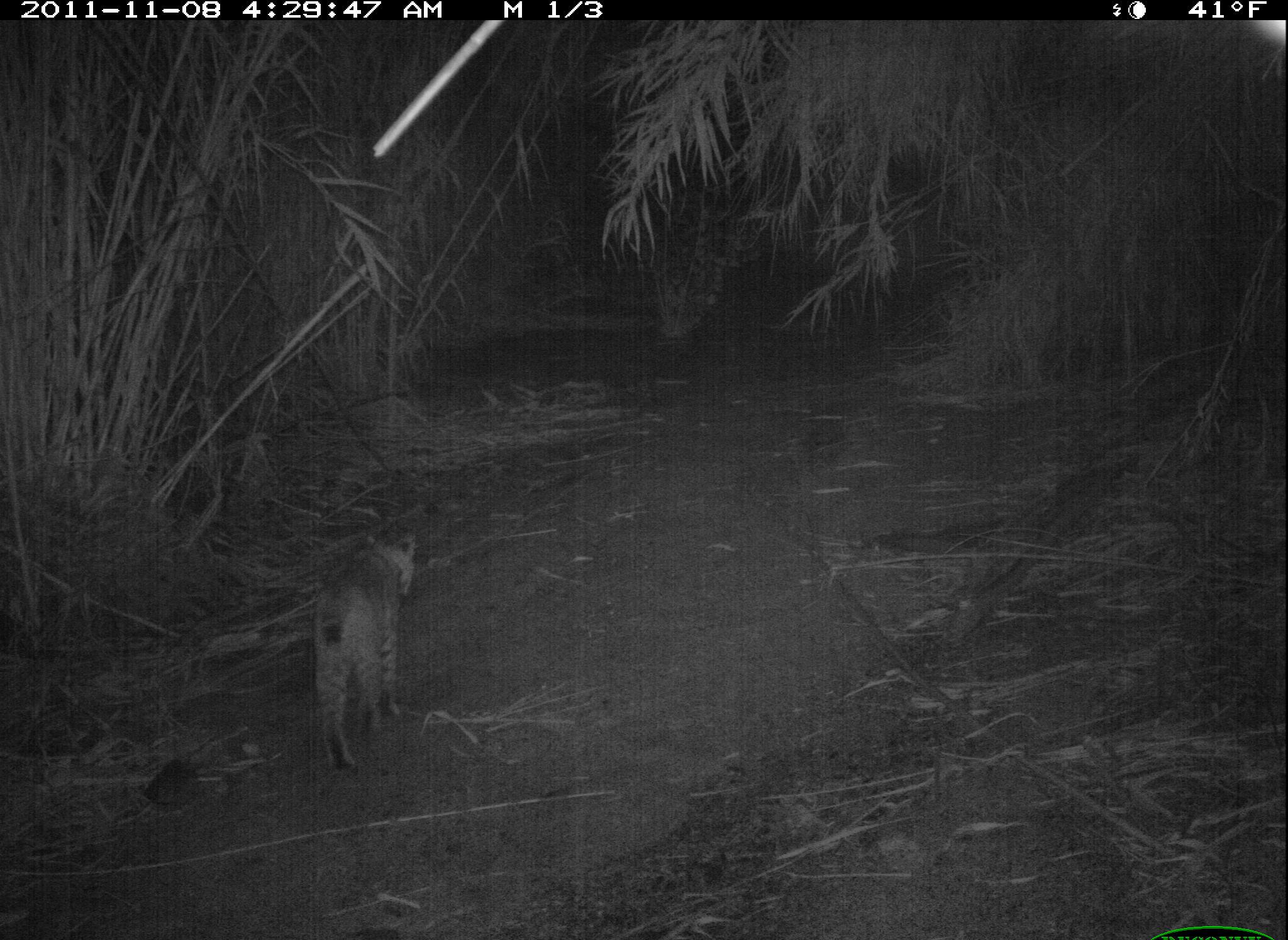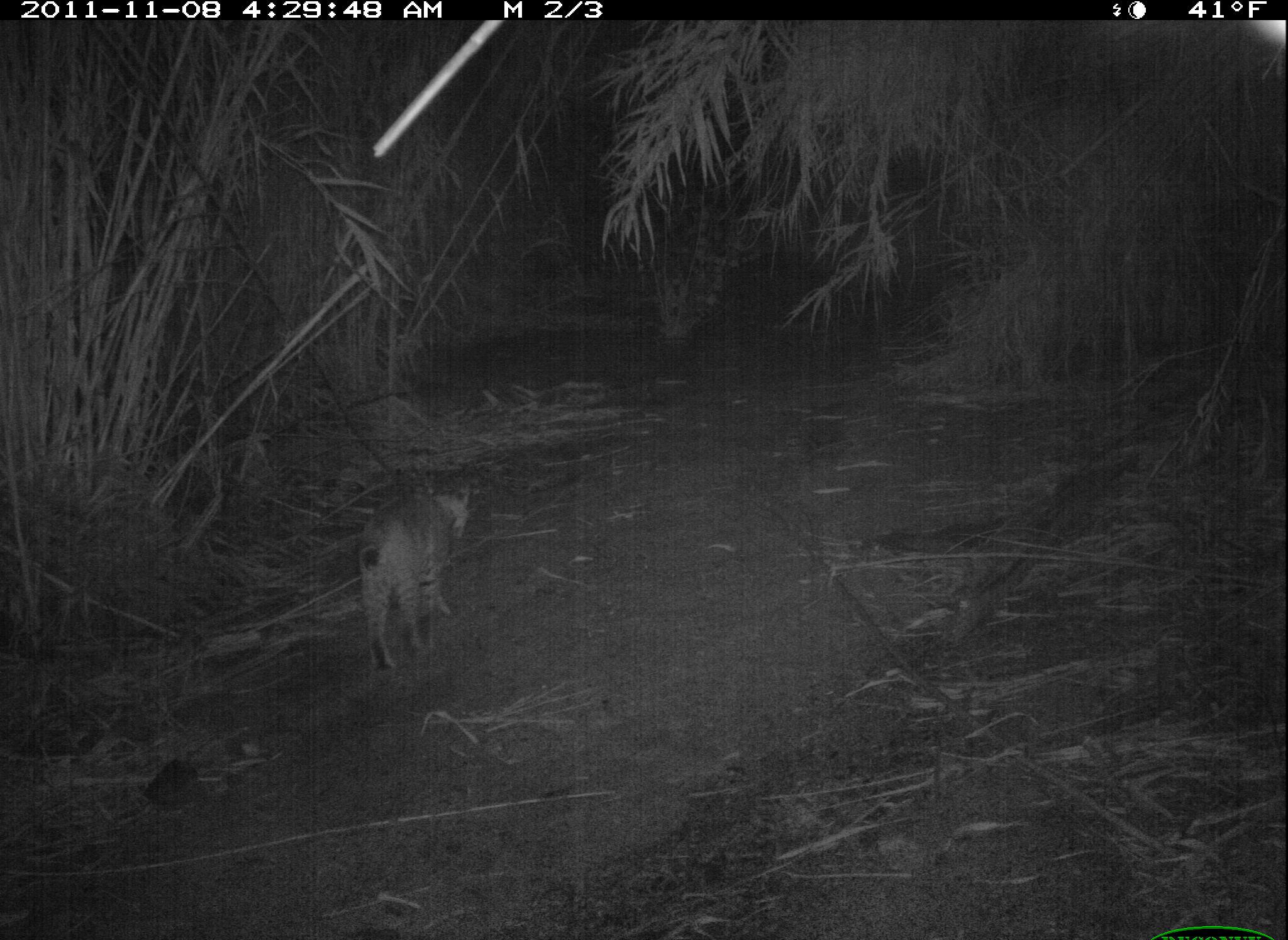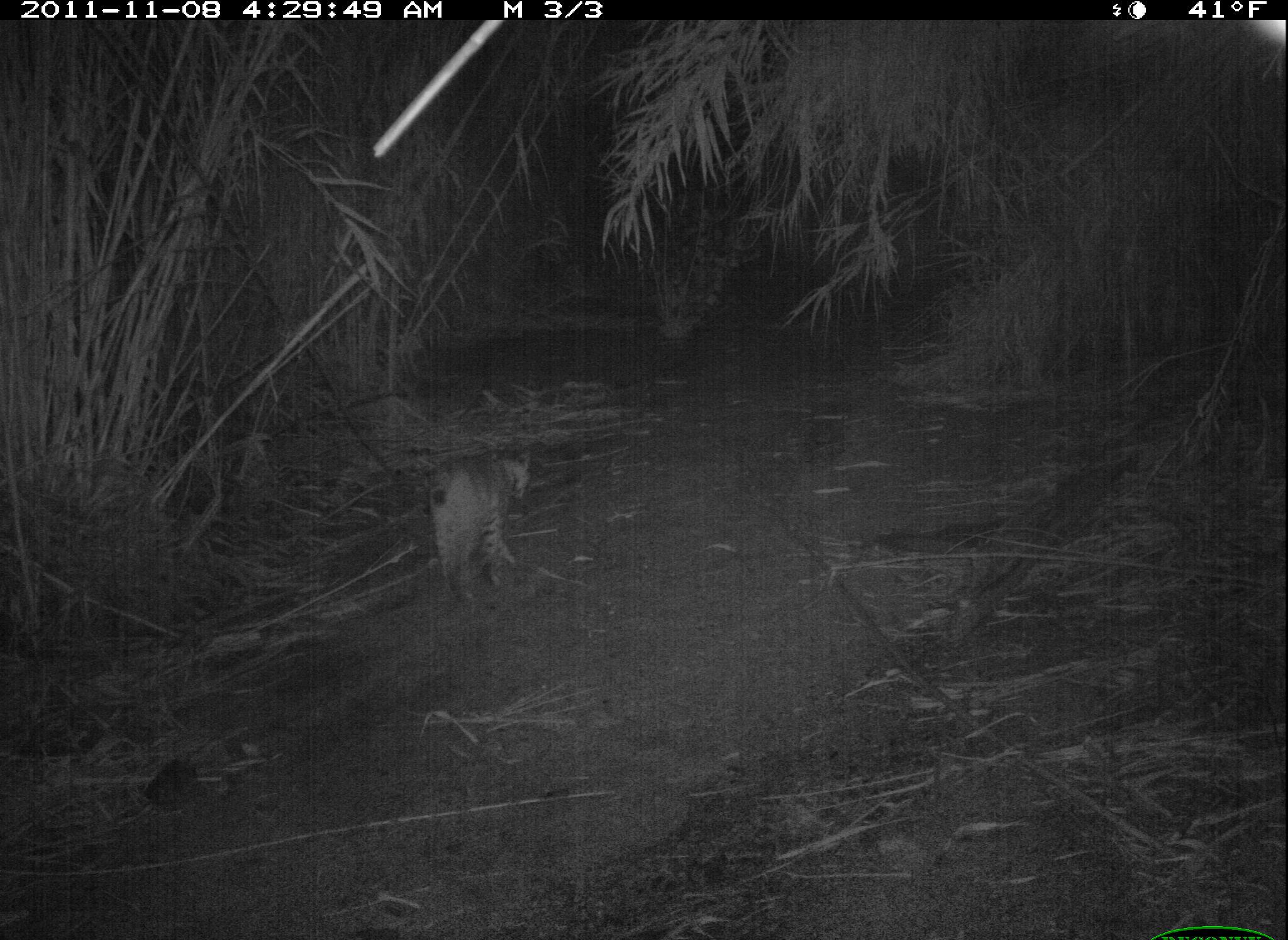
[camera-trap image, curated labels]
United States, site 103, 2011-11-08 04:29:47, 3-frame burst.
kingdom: Animalia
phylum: Chordata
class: Mammalia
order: Carnivora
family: Felidae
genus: Lynx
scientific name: Lynx rufus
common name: bobcat